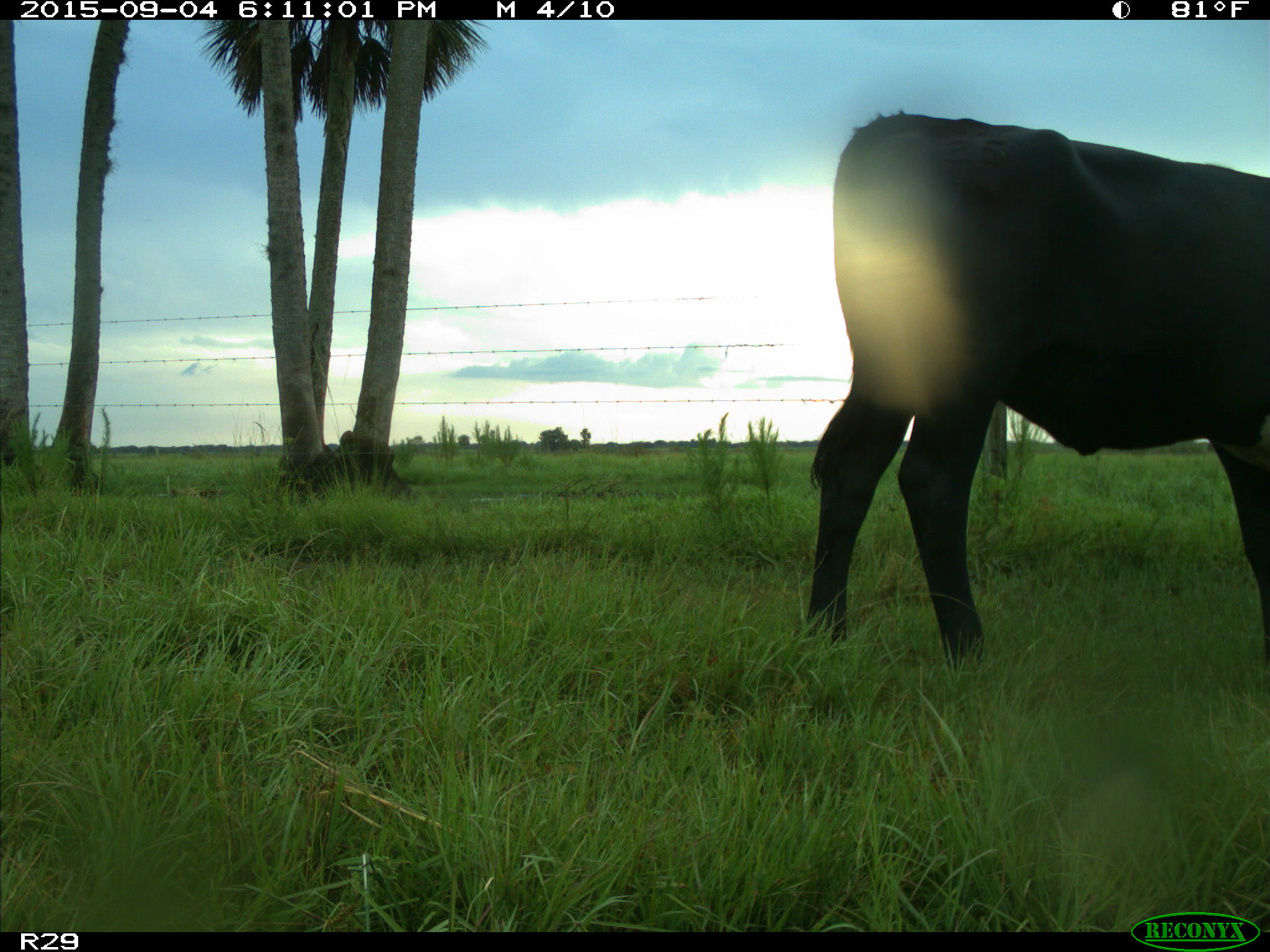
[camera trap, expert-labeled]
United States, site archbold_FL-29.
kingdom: Animalia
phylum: Chordata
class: Mammalia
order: Artiodactyla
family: Bovidae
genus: Bos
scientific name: Bos taurus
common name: domestic cow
Bos taurus (domestic cow).